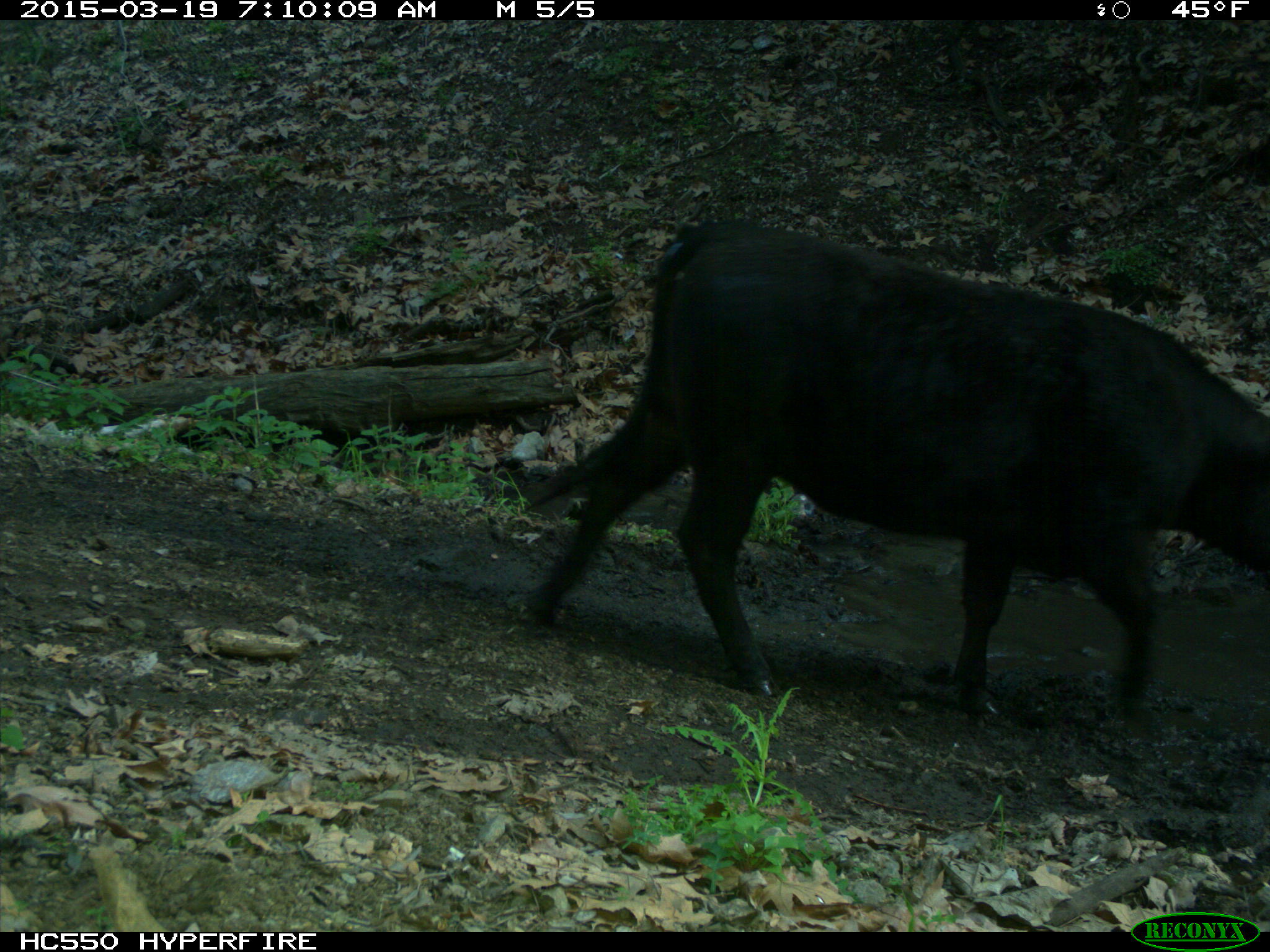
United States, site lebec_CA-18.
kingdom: Animalia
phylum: Chordata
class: Mammalia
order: Artiodactyla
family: Bovidae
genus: Bos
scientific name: Bos taurus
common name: domestic cow